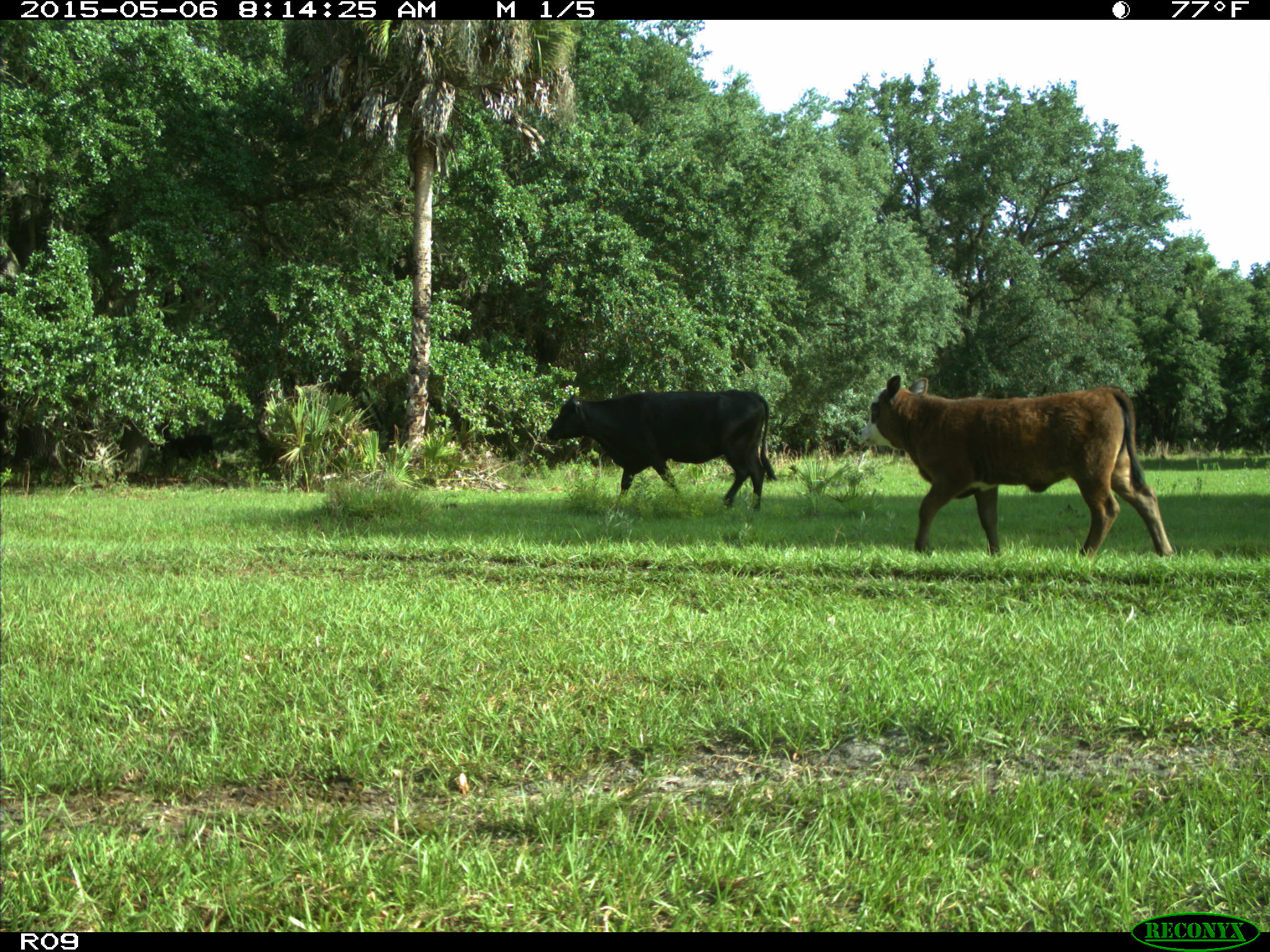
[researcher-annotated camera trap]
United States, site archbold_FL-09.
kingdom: Animalia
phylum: Chordata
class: Mammalia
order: Artiodactyla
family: Bovidae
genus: Bos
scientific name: Bos taurus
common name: domestic cow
Bos taurus (domestic cow).